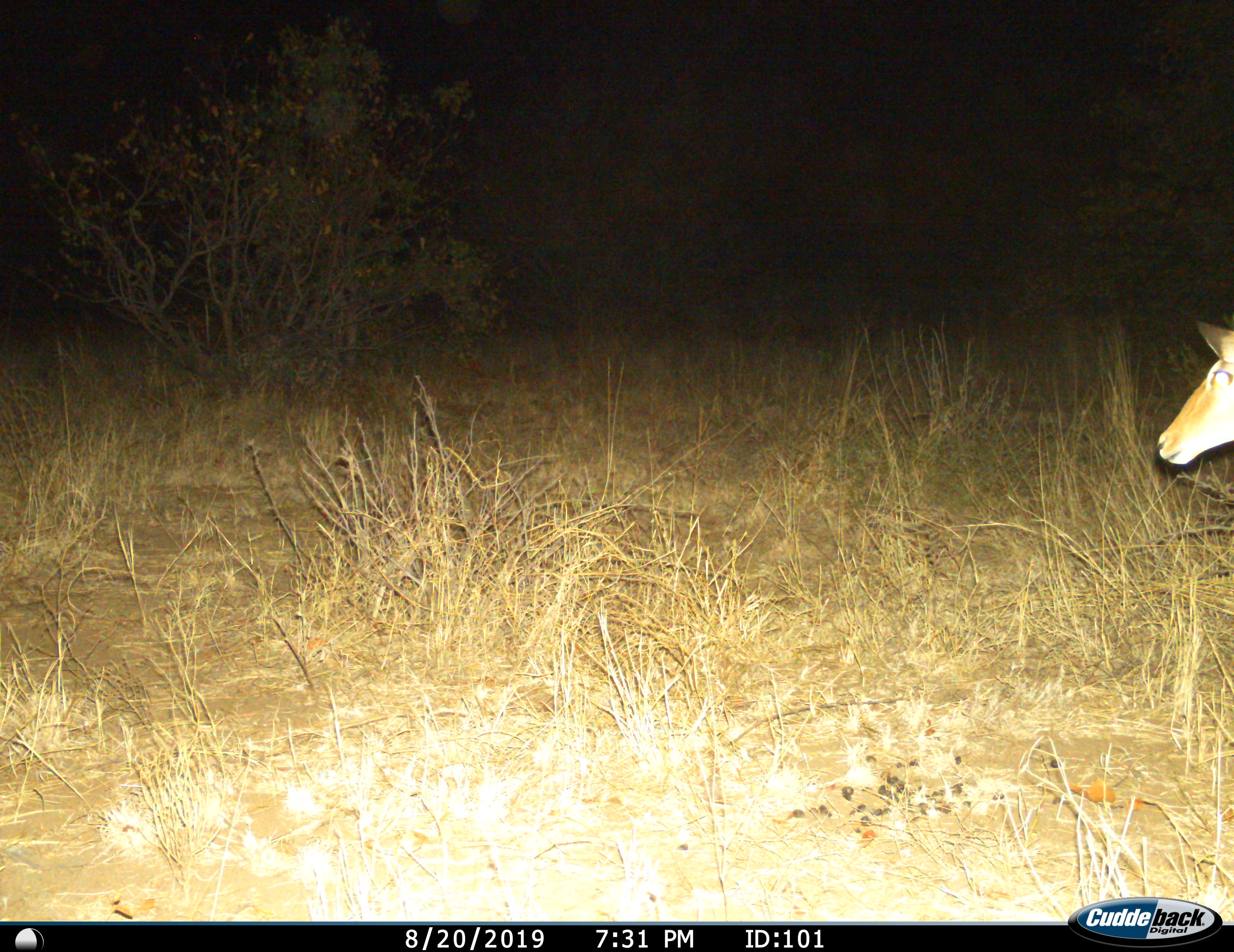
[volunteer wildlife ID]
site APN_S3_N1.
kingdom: Animalia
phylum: Chordata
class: Mammalia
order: Artiodactyla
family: Bovidae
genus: Aepyceros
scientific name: Aepyceros melampus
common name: impala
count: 1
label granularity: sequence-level